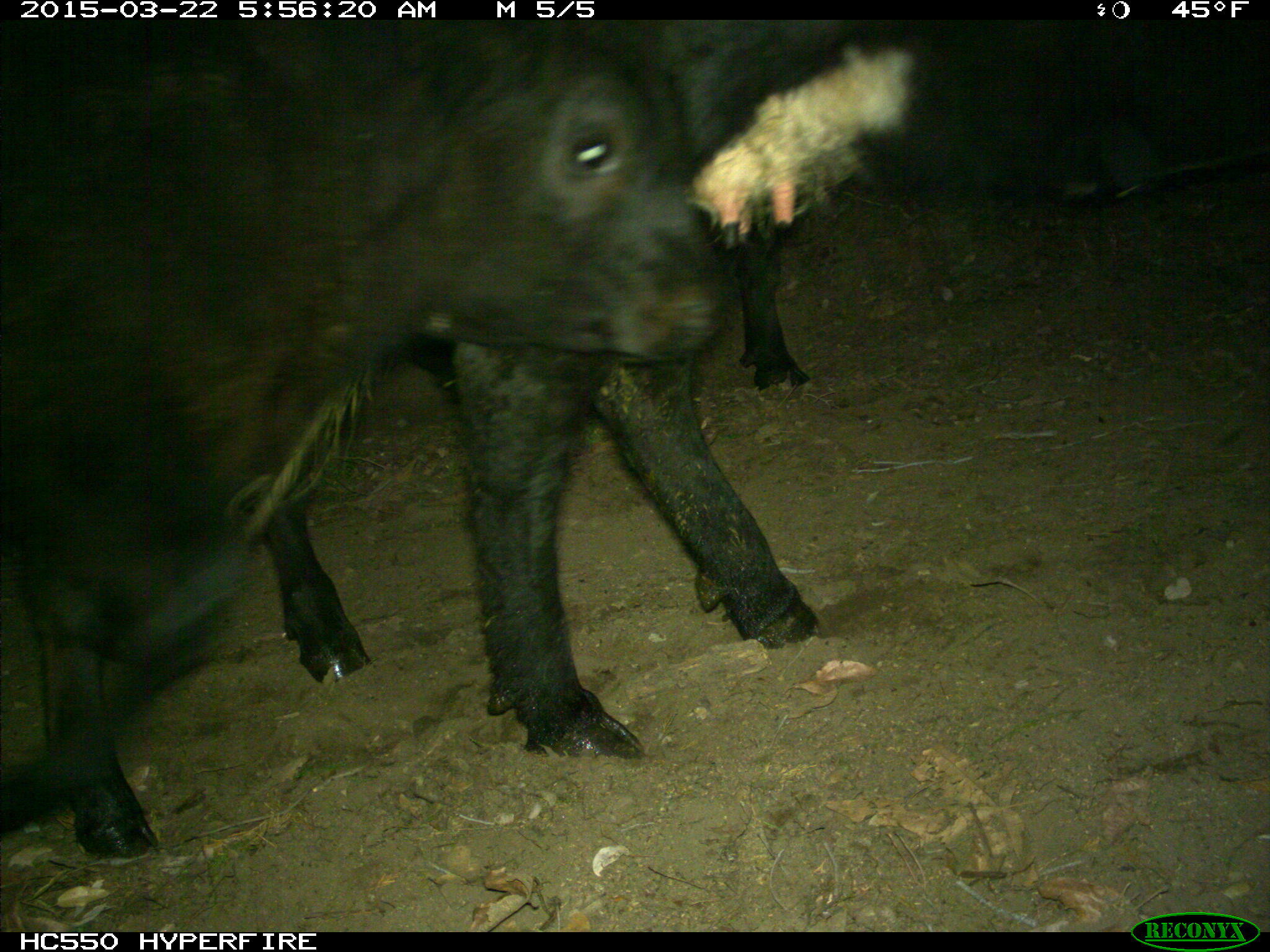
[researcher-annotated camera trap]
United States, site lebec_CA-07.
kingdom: Animalia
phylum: Chordata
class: Mammalia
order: Artiodactyla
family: Bovidae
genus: Bos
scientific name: Bos taurus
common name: domestic cow